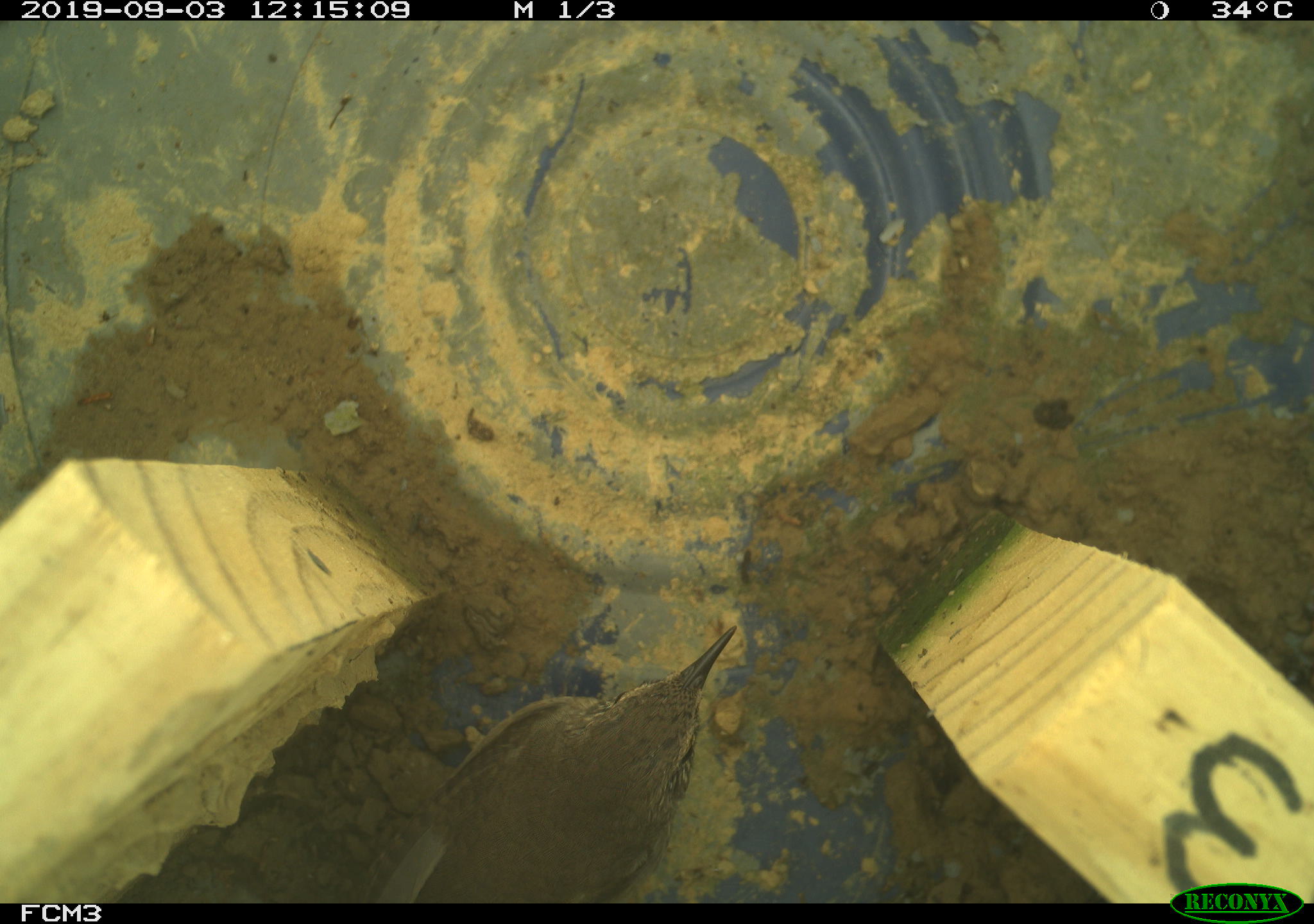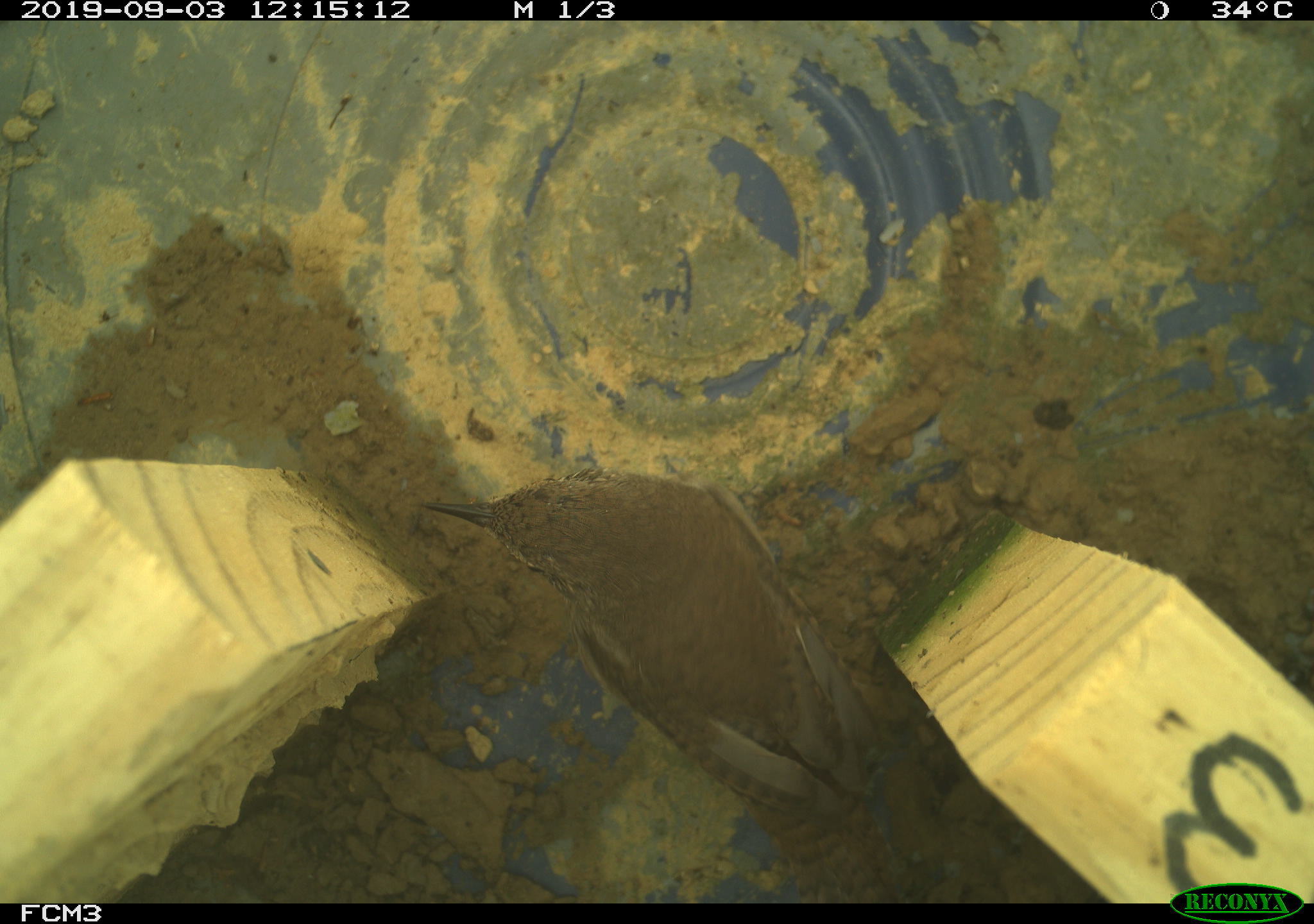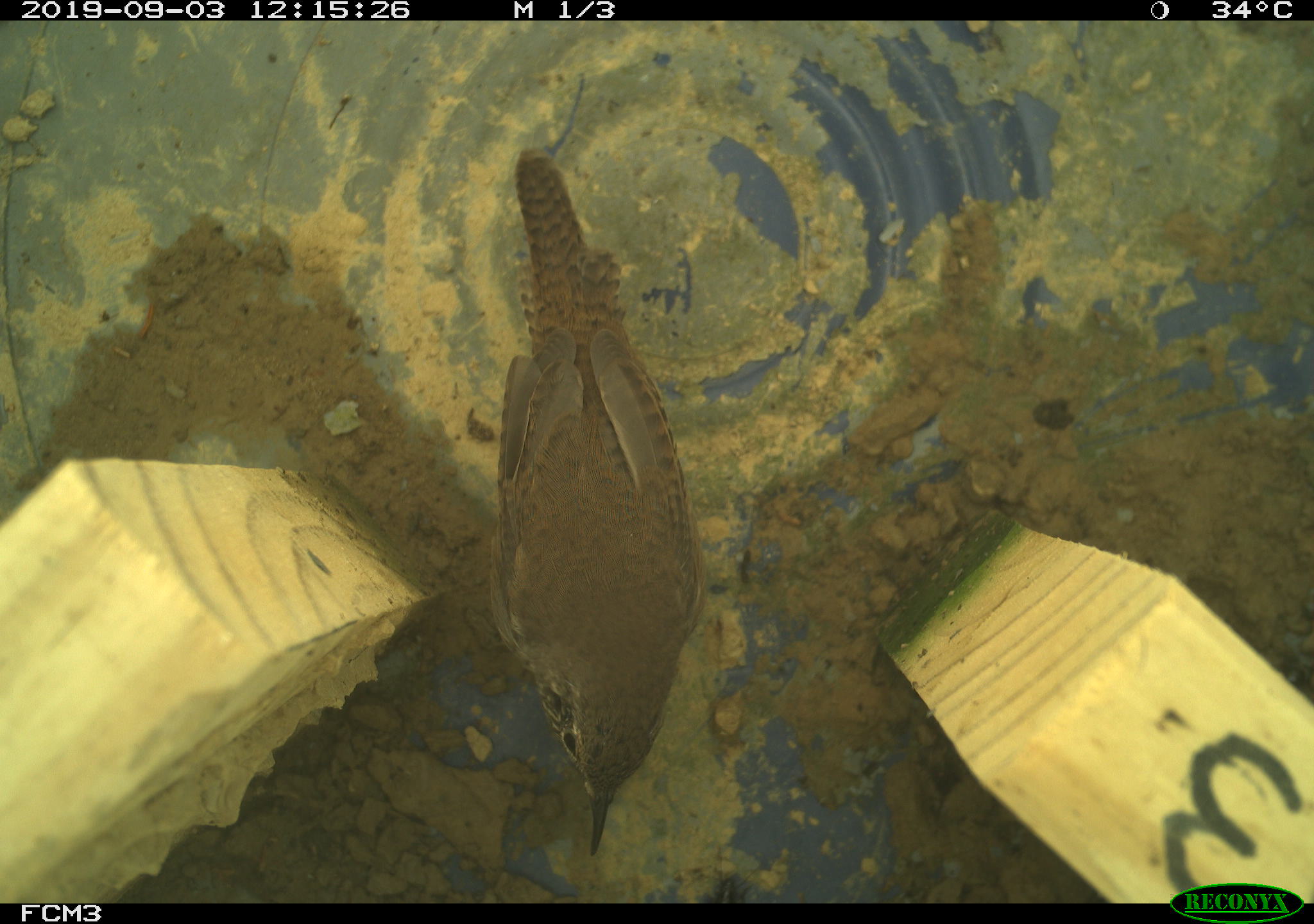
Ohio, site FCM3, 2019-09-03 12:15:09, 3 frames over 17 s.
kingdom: Animalia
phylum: Chordata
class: Aves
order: Passeriformes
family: Troglodytidae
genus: Troglodytes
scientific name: Troglodytes aedon aedon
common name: northern house wren